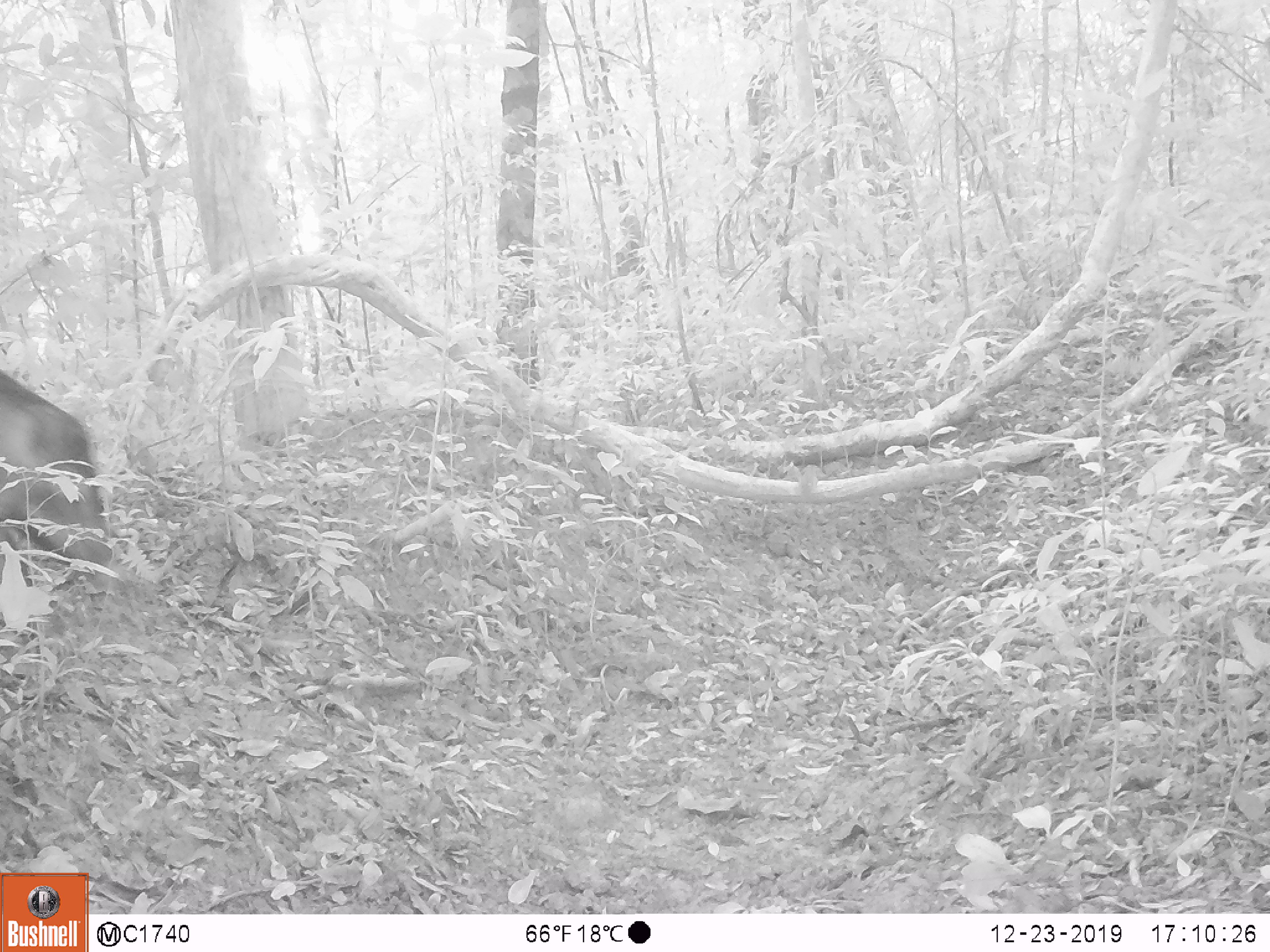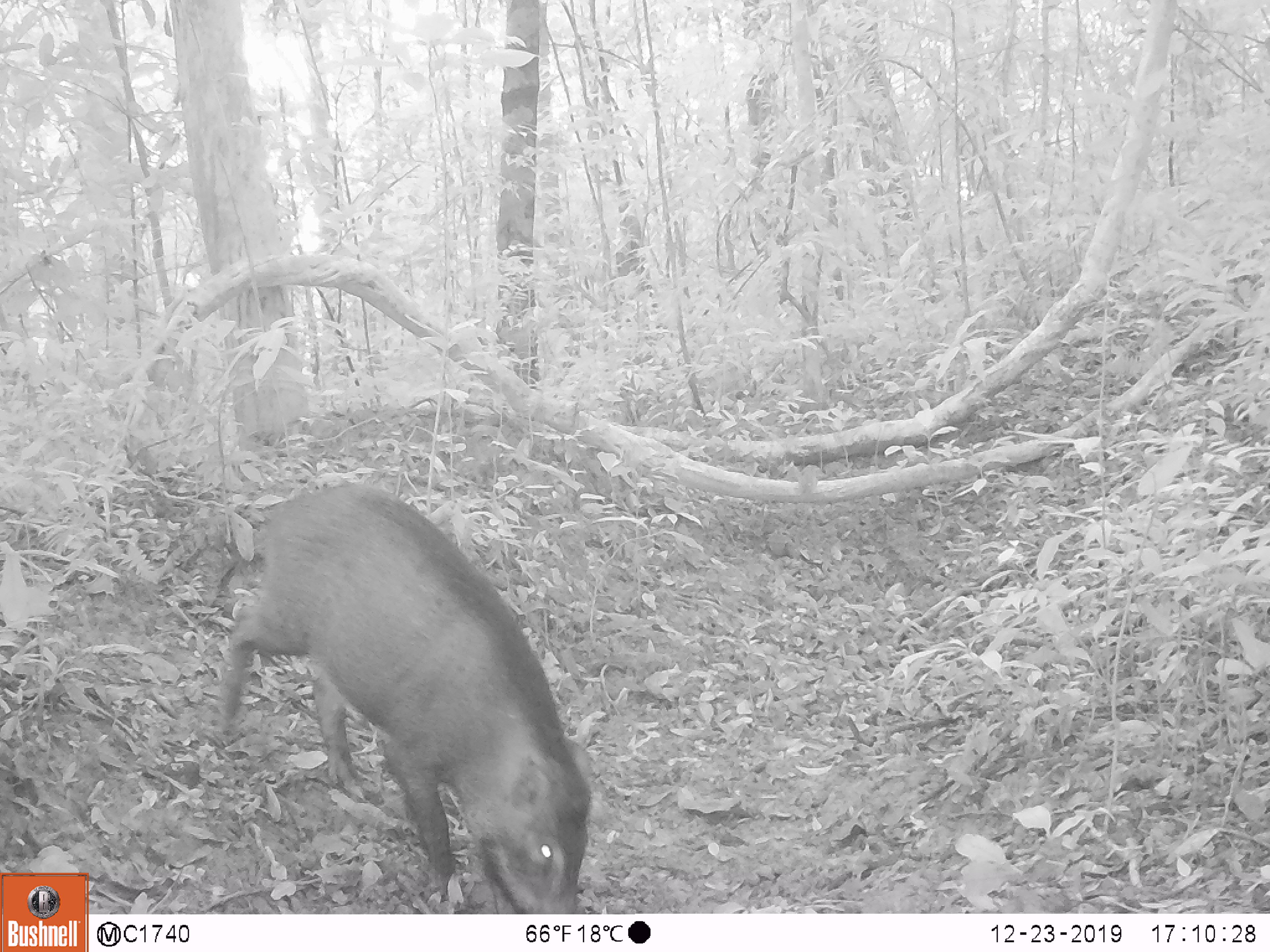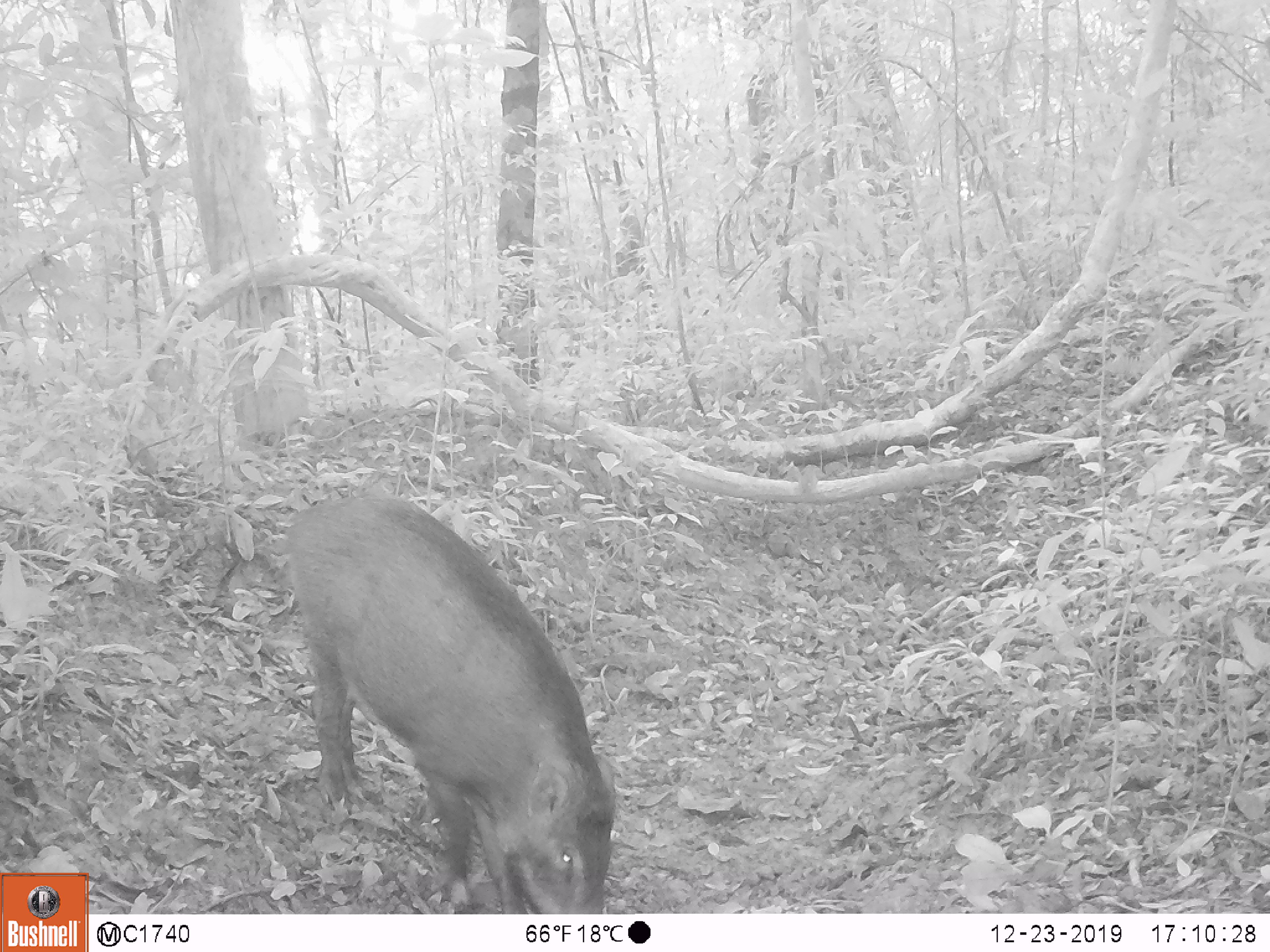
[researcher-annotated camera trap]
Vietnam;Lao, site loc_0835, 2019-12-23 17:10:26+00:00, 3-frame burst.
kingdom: Animalia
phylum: Chordata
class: Mammalia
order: Artiodactyla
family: Suidae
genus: Sus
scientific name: Sus scrofa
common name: eurasian wild pig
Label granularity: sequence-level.